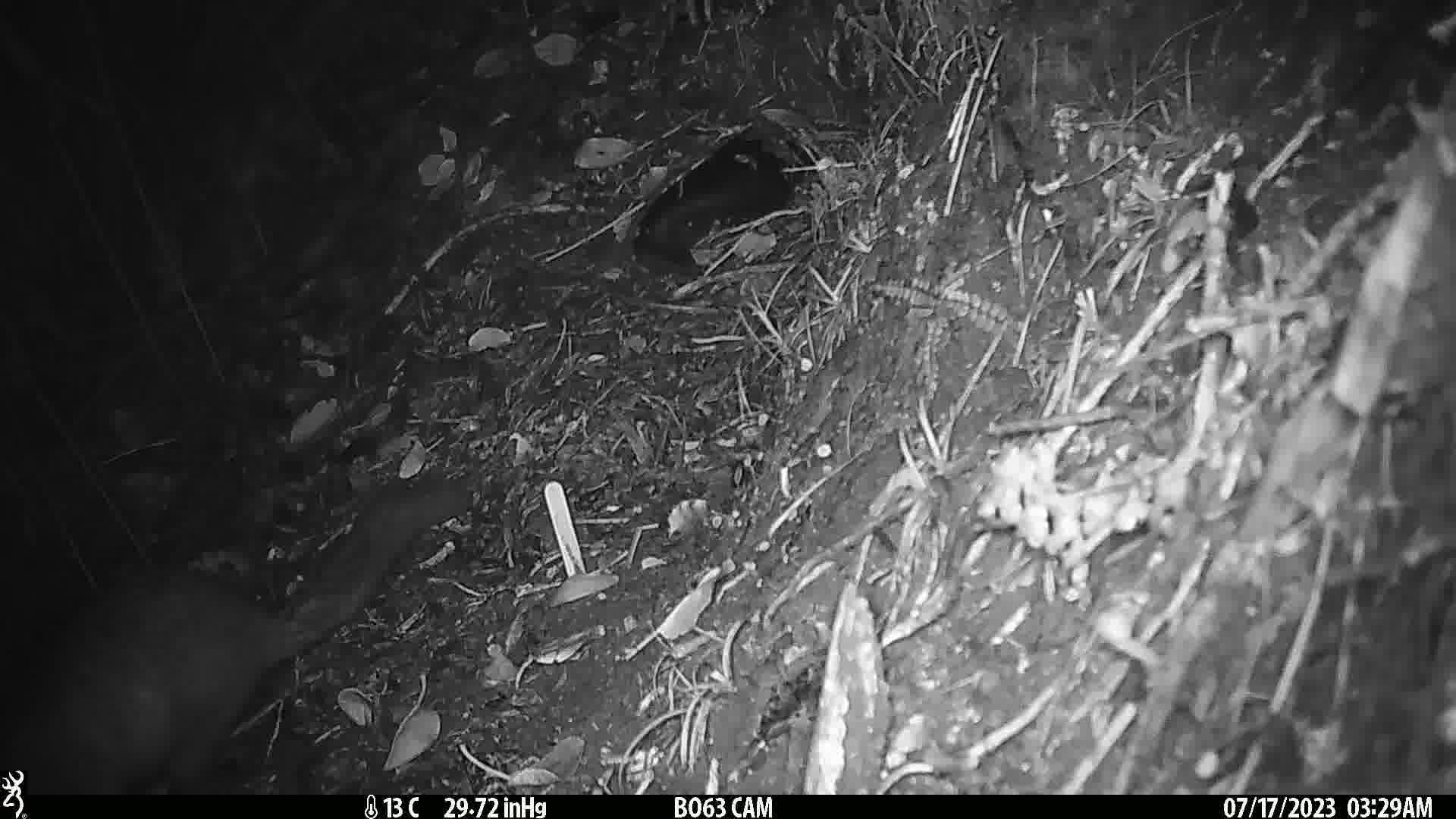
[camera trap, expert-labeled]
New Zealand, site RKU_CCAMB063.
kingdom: Animalia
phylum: Chordata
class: Mammalia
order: Diprotodontia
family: Phalangeridae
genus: Trichosurus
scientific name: Trichosurus vulpecula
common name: common brushtail possum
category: possum